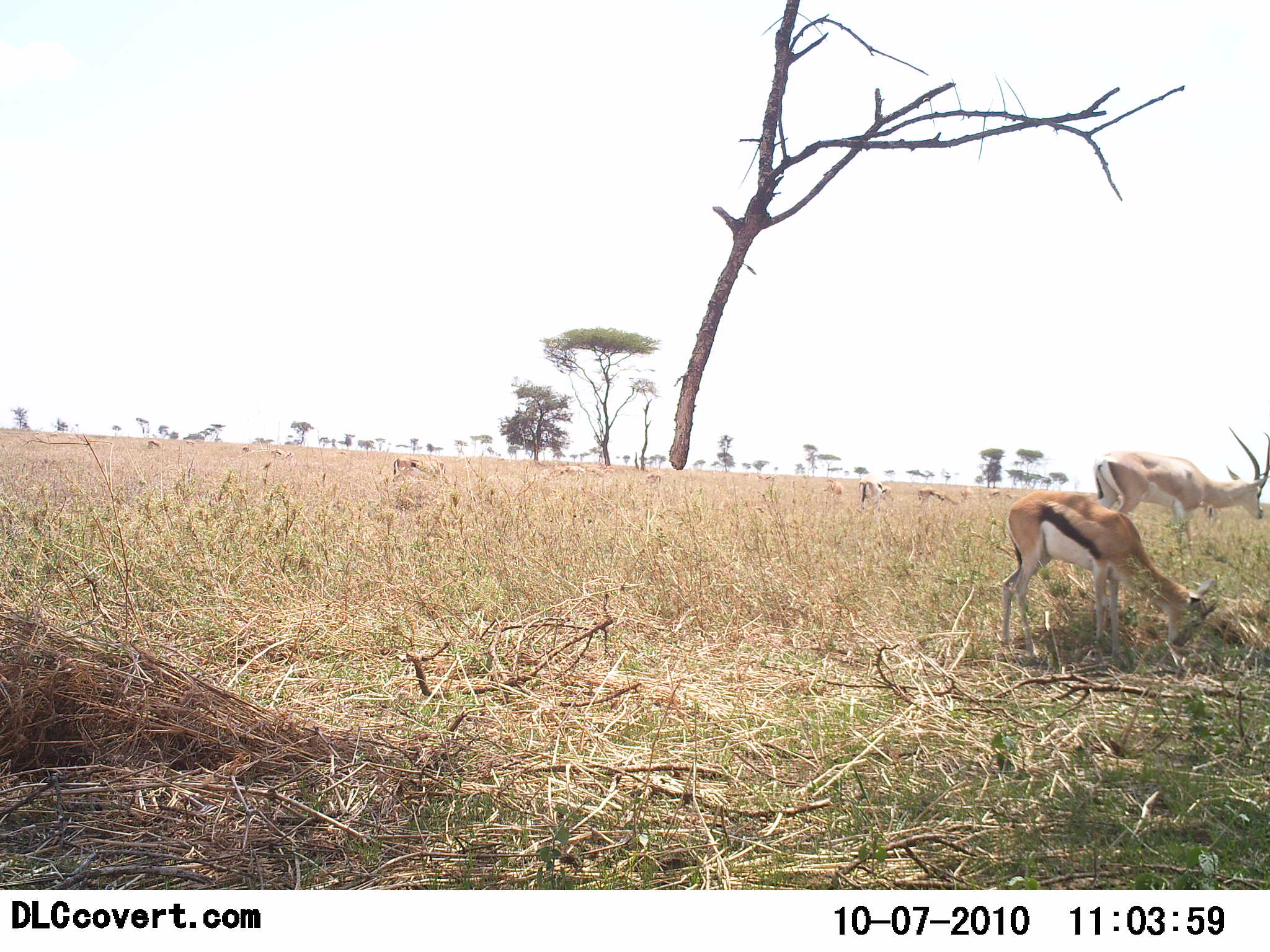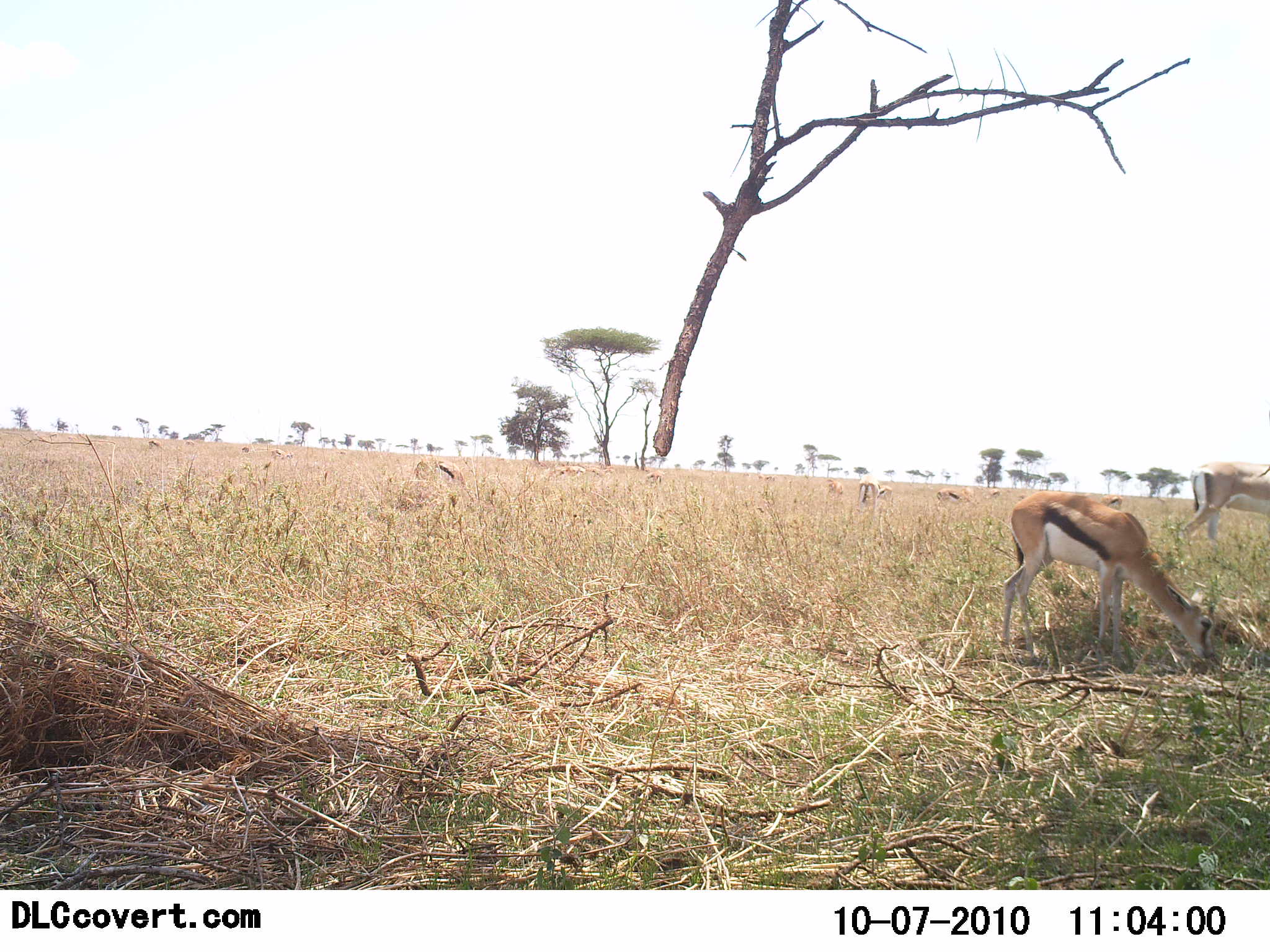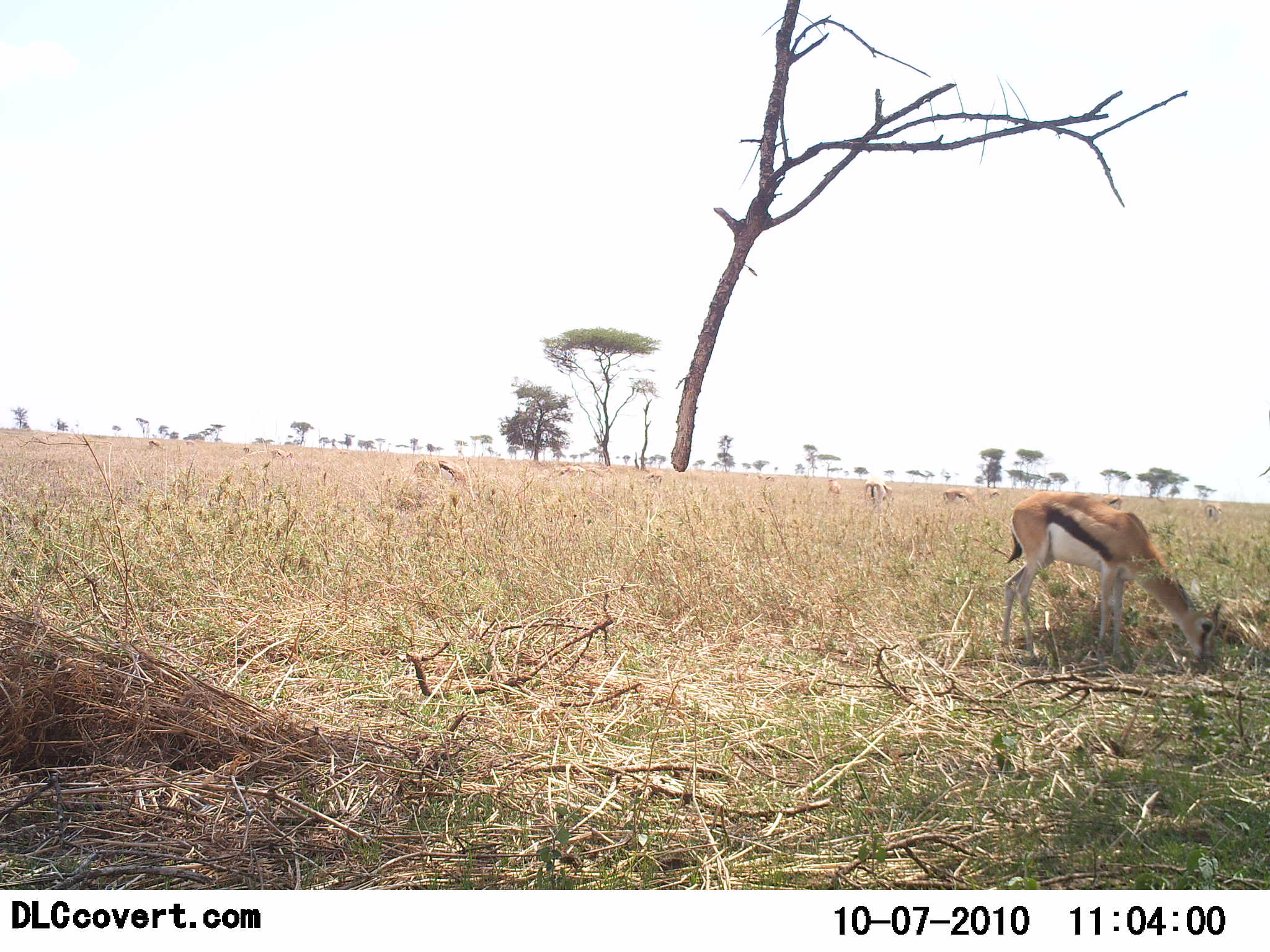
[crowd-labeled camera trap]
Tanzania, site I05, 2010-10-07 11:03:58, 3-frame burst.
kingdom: Animalia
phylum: Chordata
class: Mammalia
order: Artiodactyla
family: Bovidae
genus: Eudorcas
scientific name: Eudorcas thomsonii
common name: thomson's gazelle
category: gazellethomsons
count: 2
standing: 50%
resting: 0%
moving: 42%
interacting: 0%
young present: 0%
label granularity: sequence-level